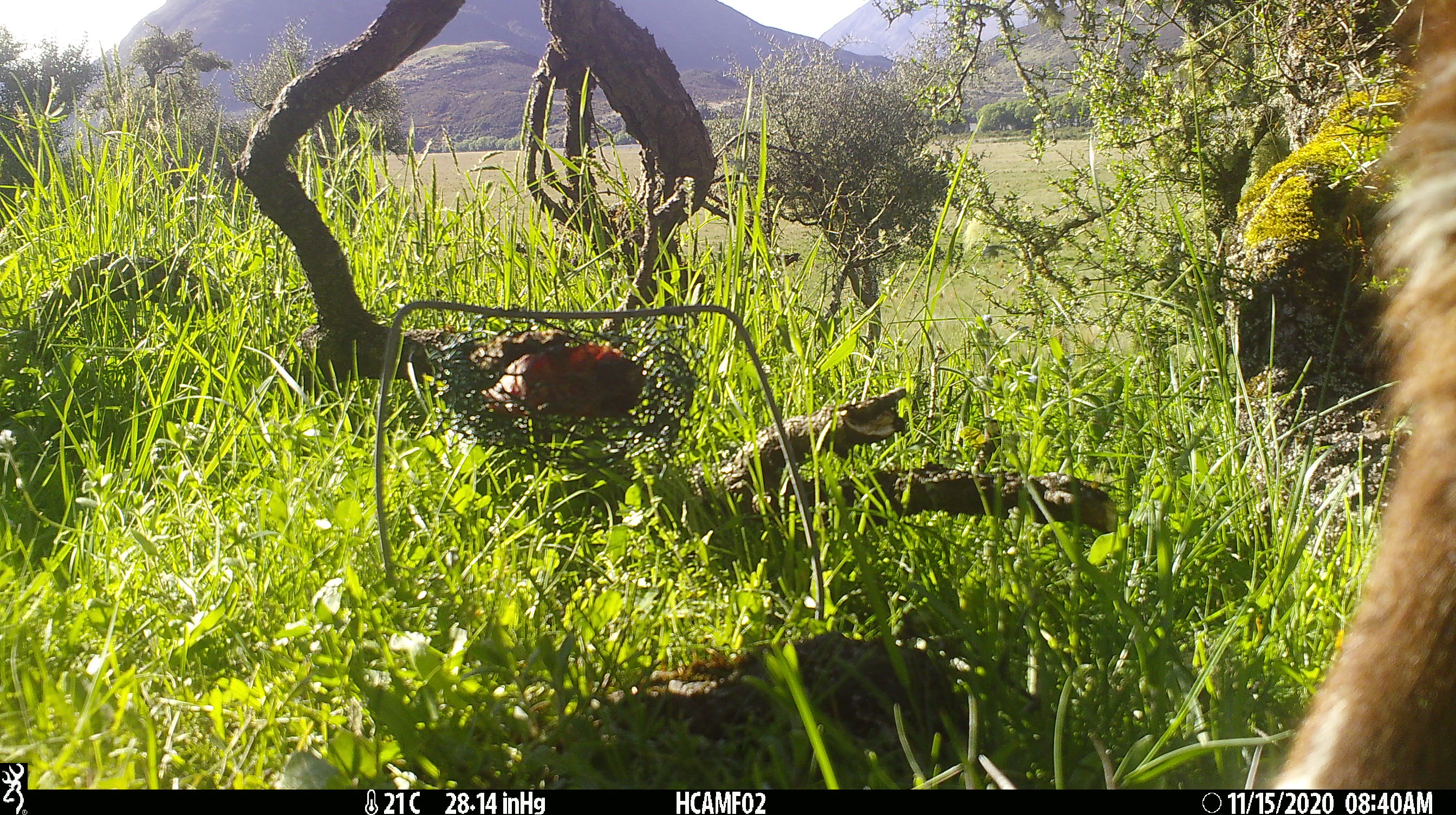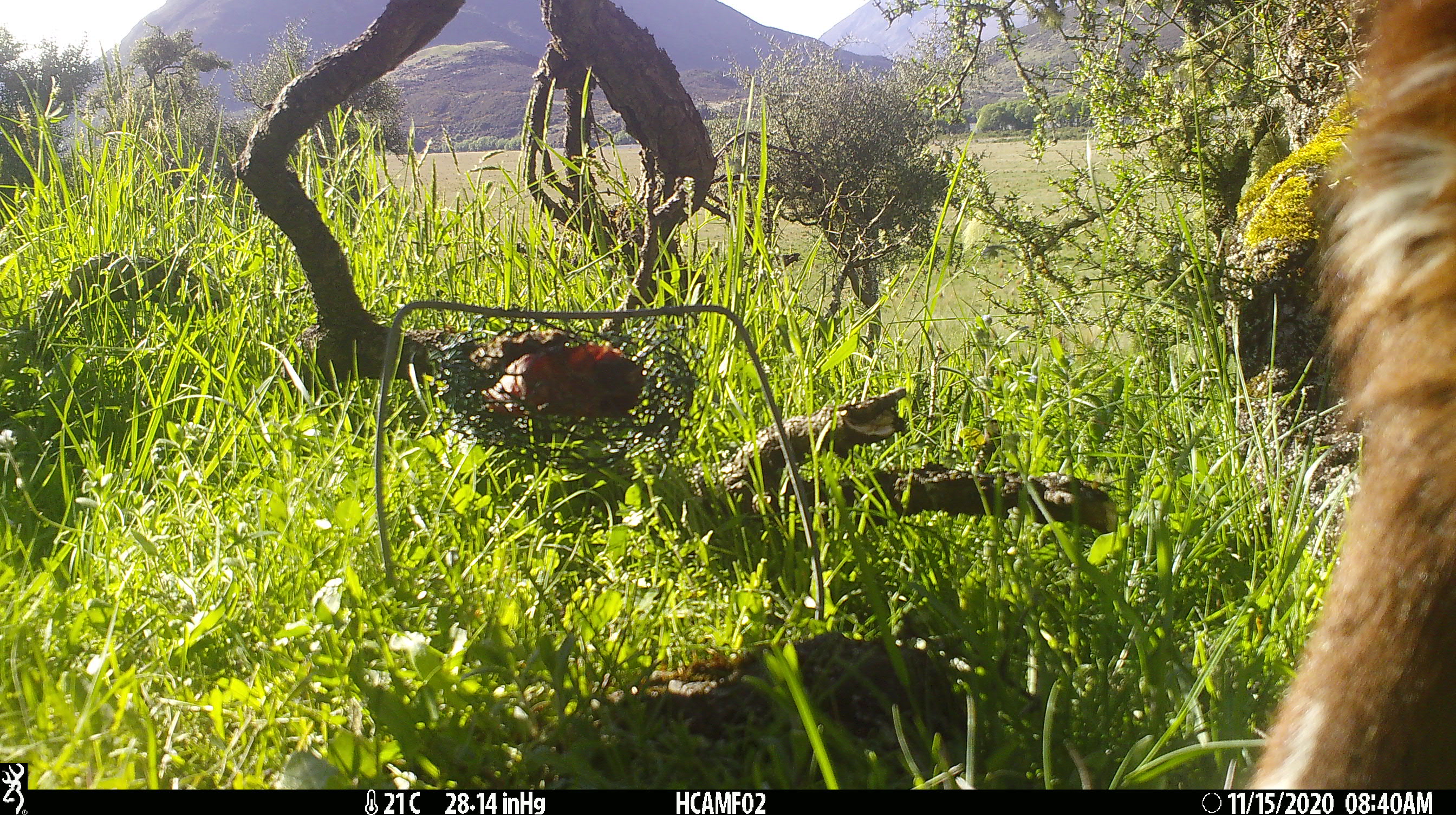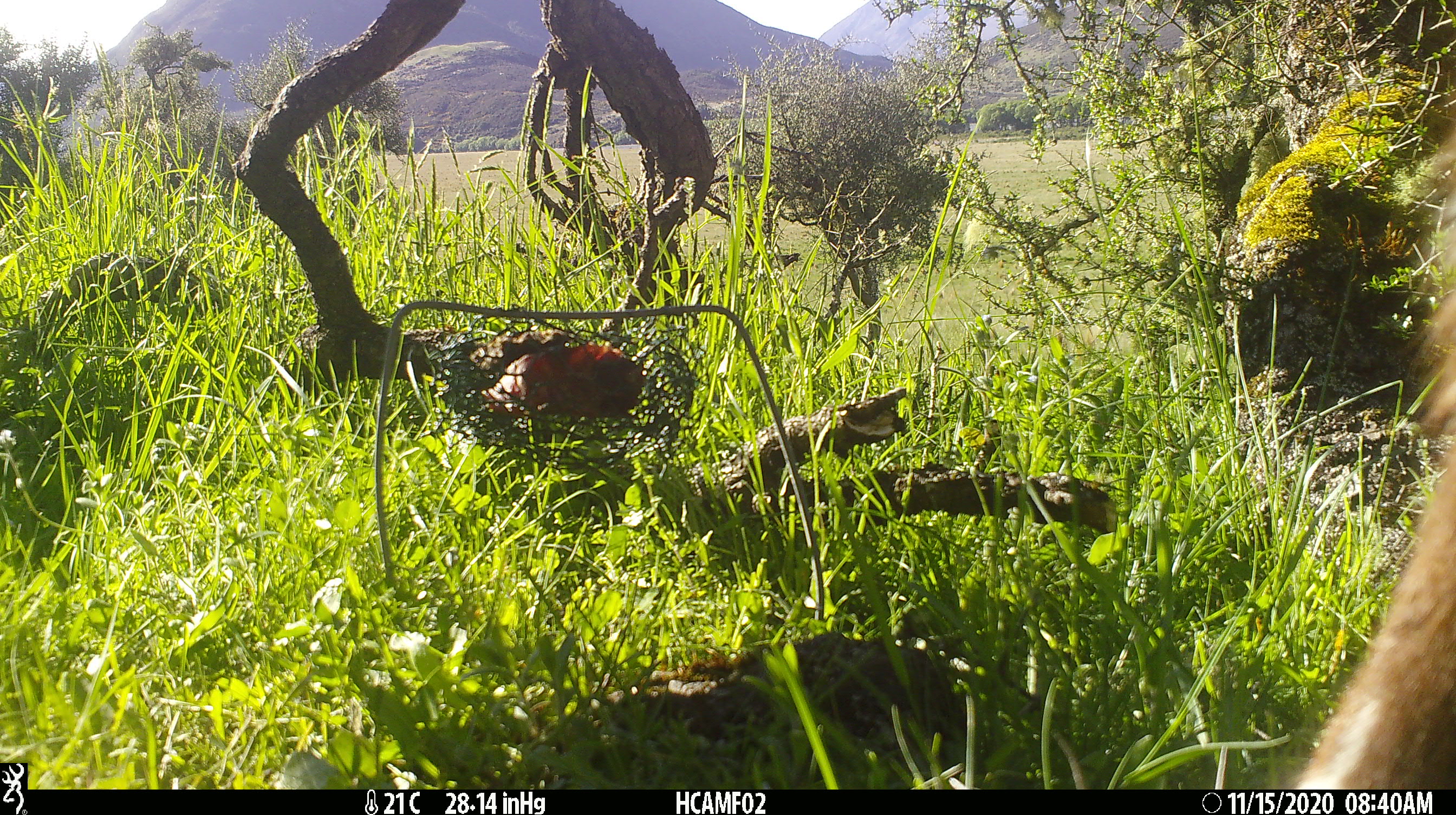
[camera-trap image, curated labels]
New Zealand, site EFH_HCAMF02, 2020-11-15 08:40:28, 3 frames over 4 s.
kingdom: Animalia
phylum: Chordata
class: Mammalia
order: Artiodactyla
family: Bovidae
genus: Bos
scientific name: Bos taurus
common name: domestic cow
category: cow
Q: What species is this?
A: Cow (domestic cow) (Bos taurus).